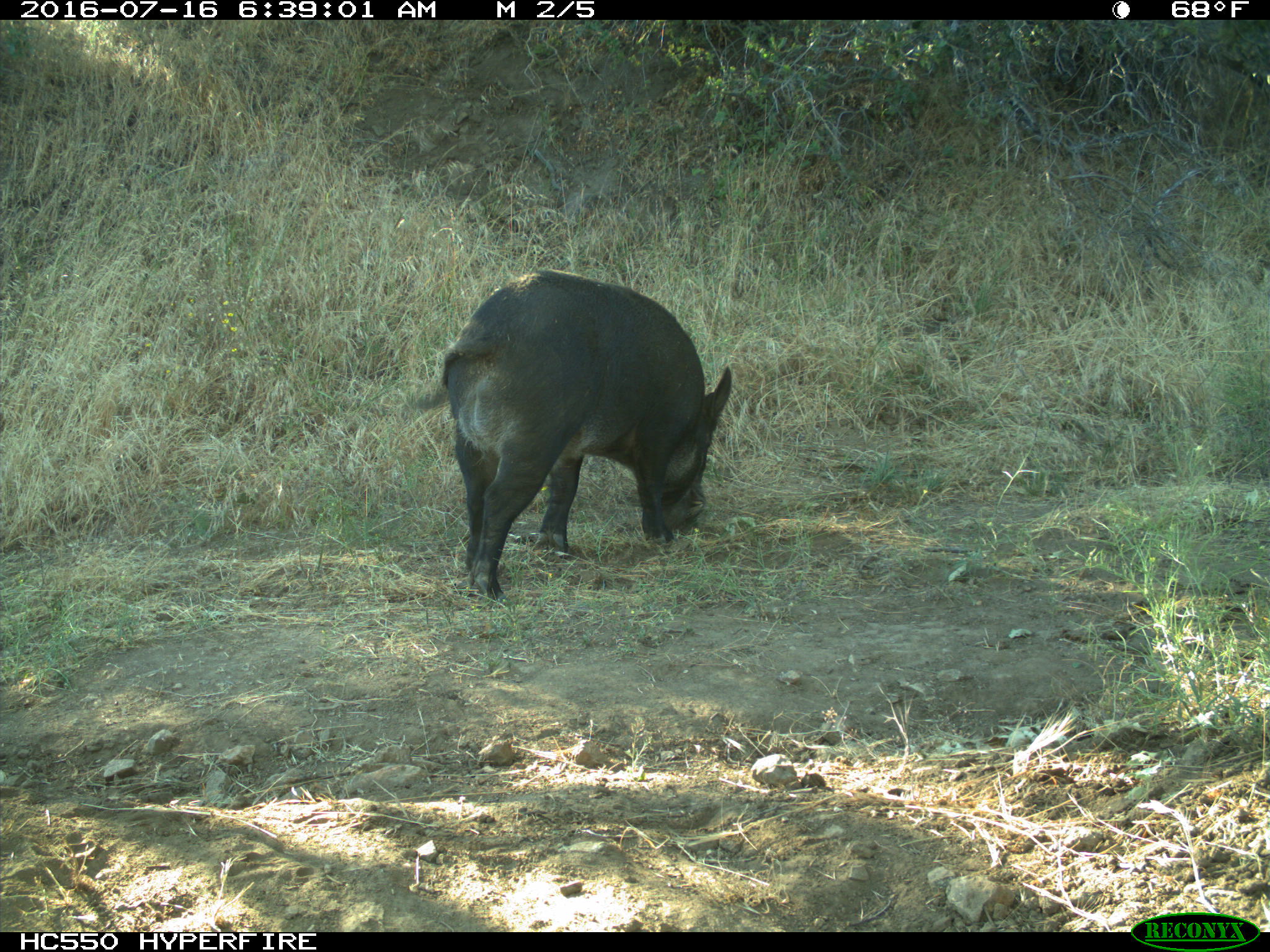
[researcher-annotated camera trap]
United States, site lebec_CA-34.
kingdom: Animalia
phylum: Chordata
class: Mammalia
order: Artiodactyla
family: Suidae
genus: Sus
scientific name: Sus scrofa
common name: wild boar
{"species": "Sus scrofa (wild boar)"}